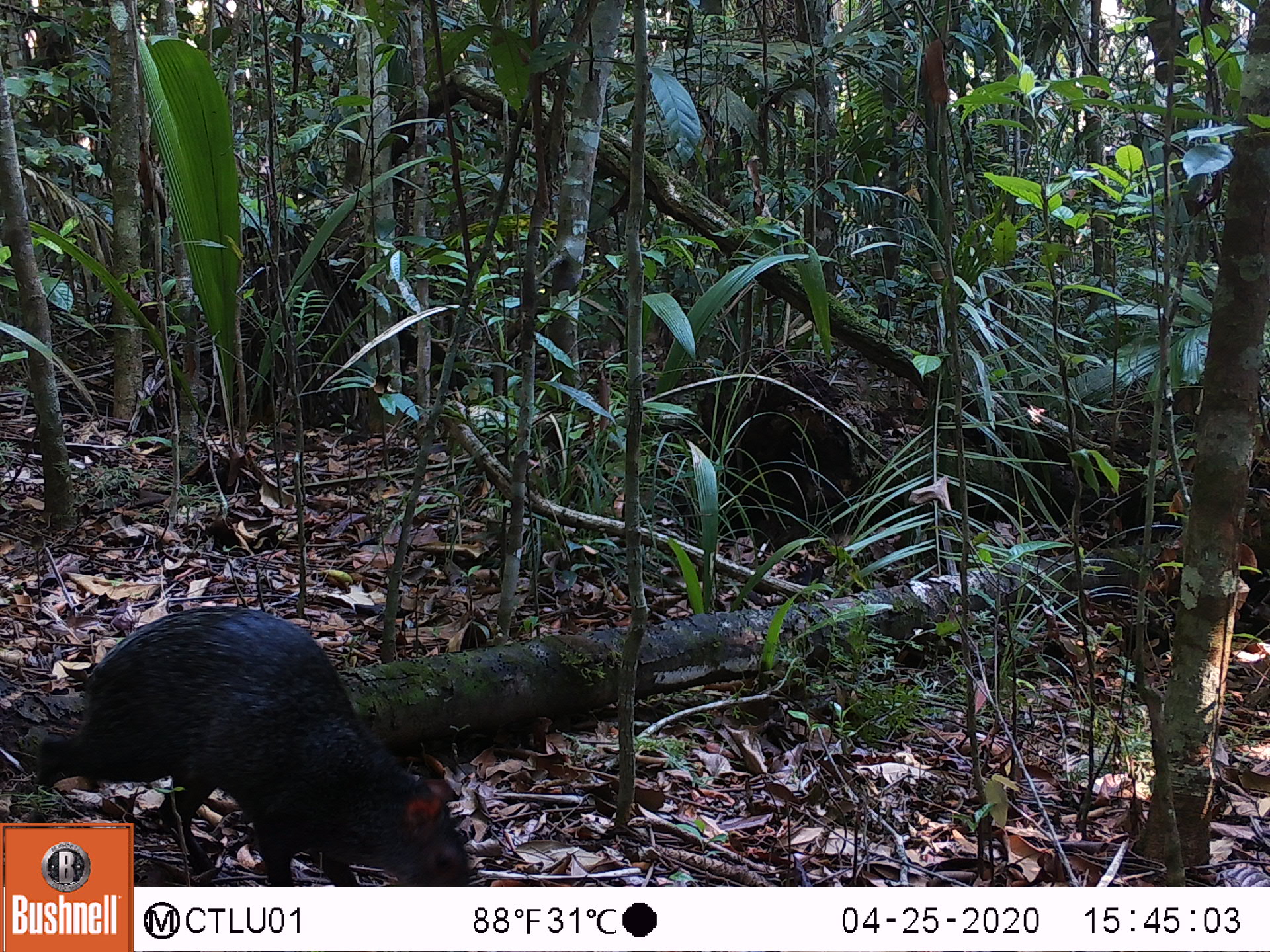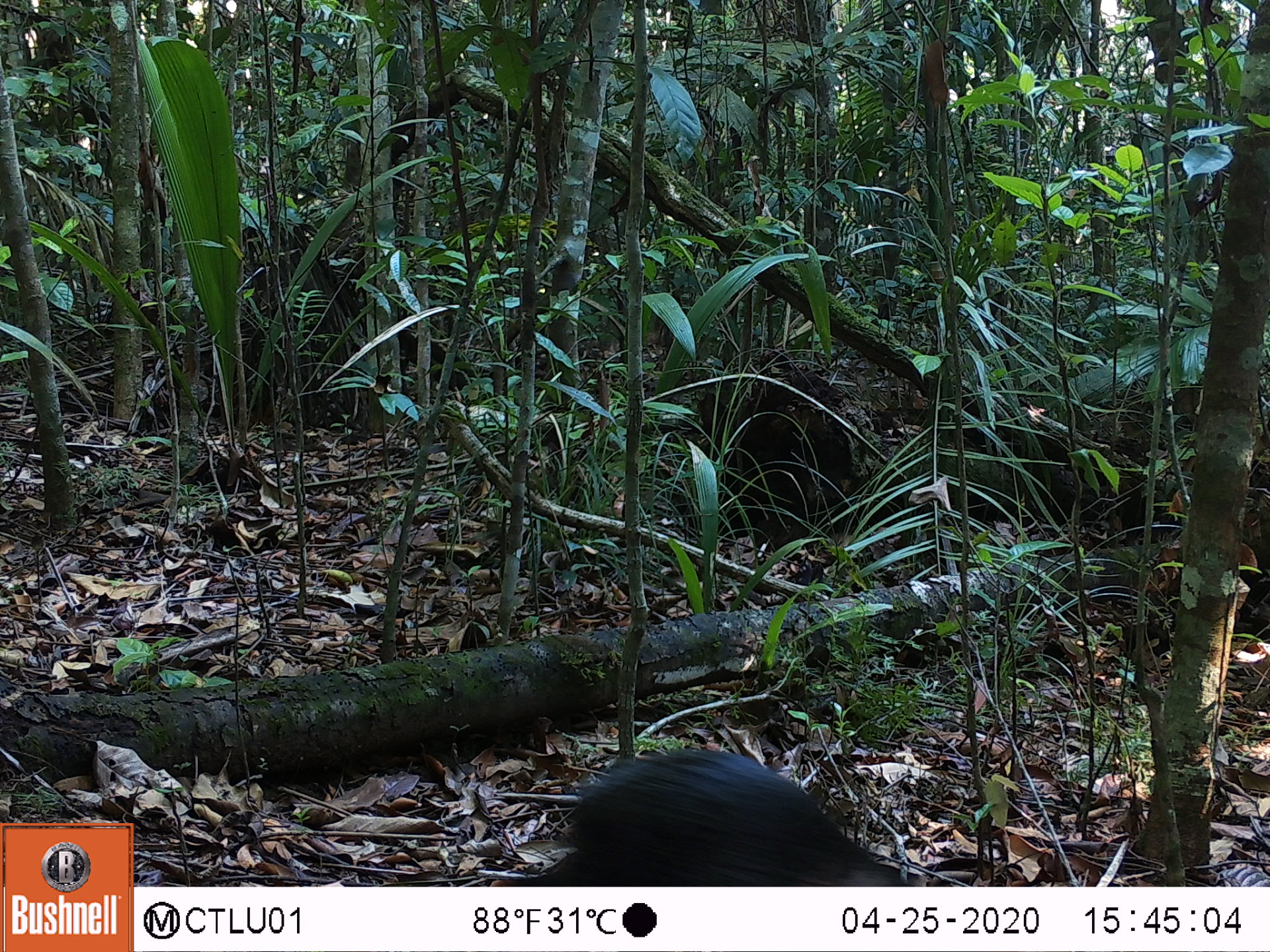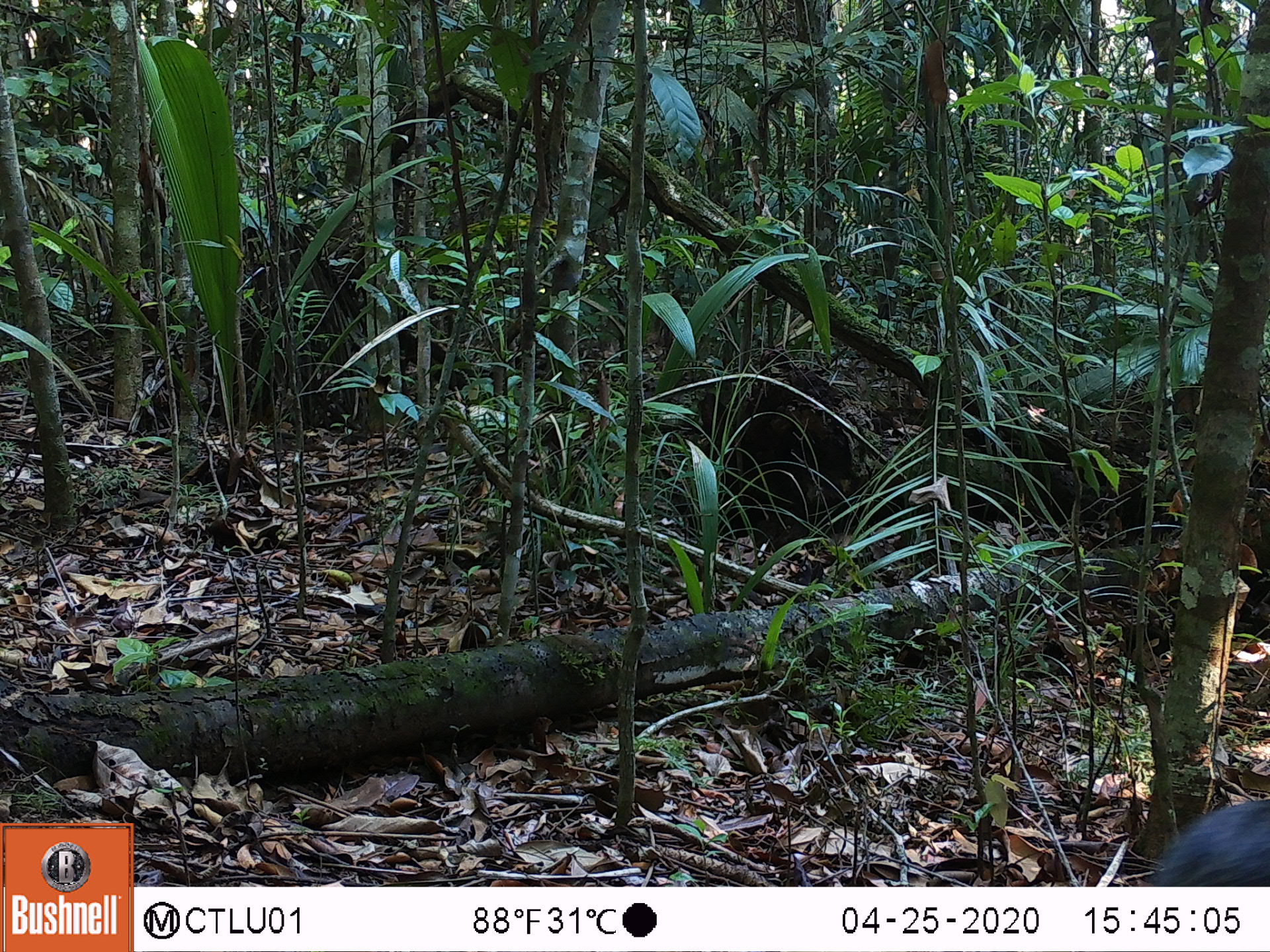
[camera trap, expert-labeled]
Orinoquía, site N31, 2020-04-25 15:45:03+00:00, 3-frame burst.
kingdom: Animalia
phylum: Chordata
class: Mammalia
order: Rodentia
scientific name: Rodentia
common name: rodent